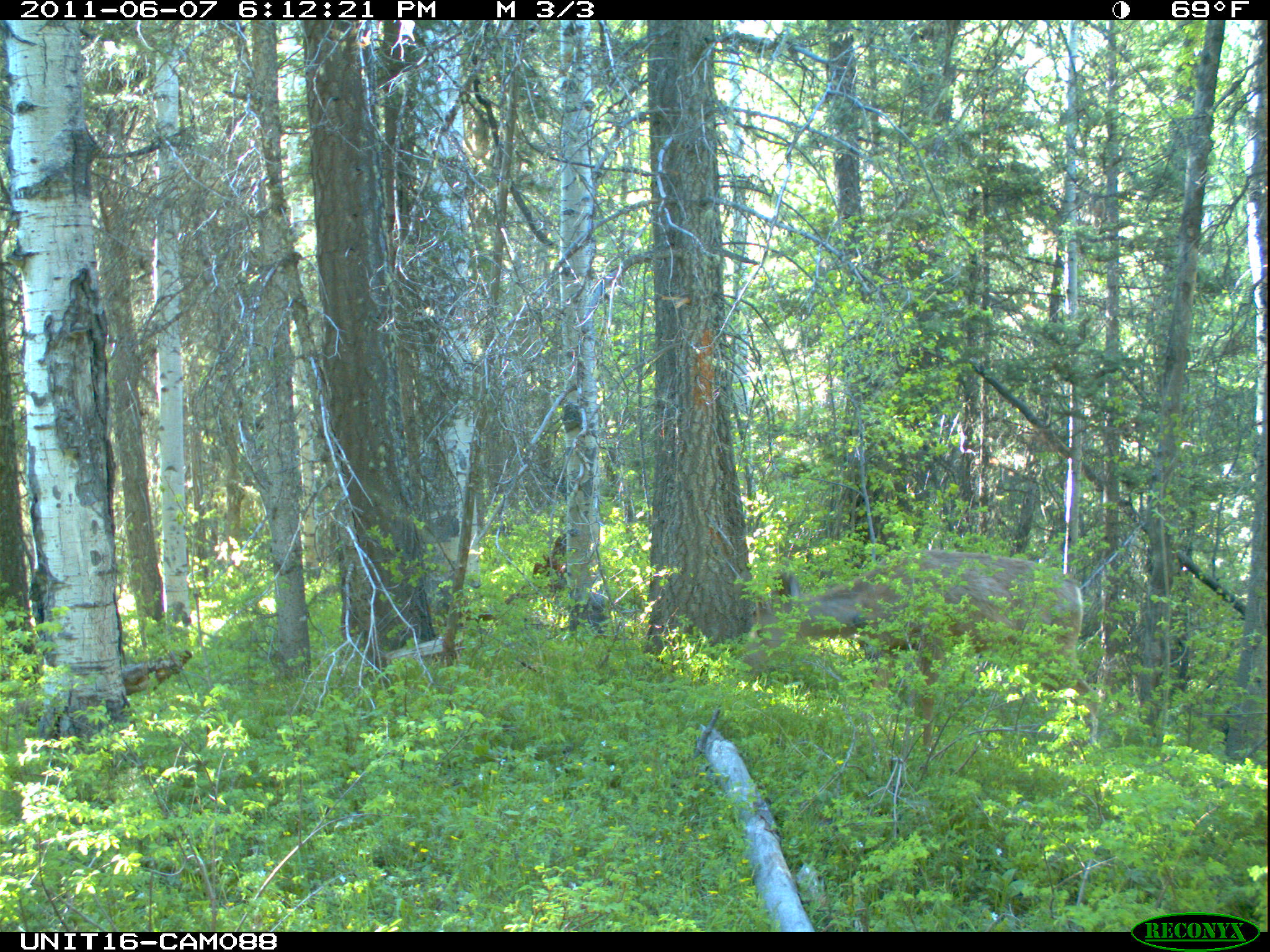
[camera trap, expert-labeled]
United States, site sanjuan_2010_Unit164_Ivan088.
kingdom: Animalia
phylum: Chordata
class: Mammalia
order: Artiodactyla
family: Cervidae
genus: Odocoileus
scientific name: Odocoileus hemionus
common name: mule deer